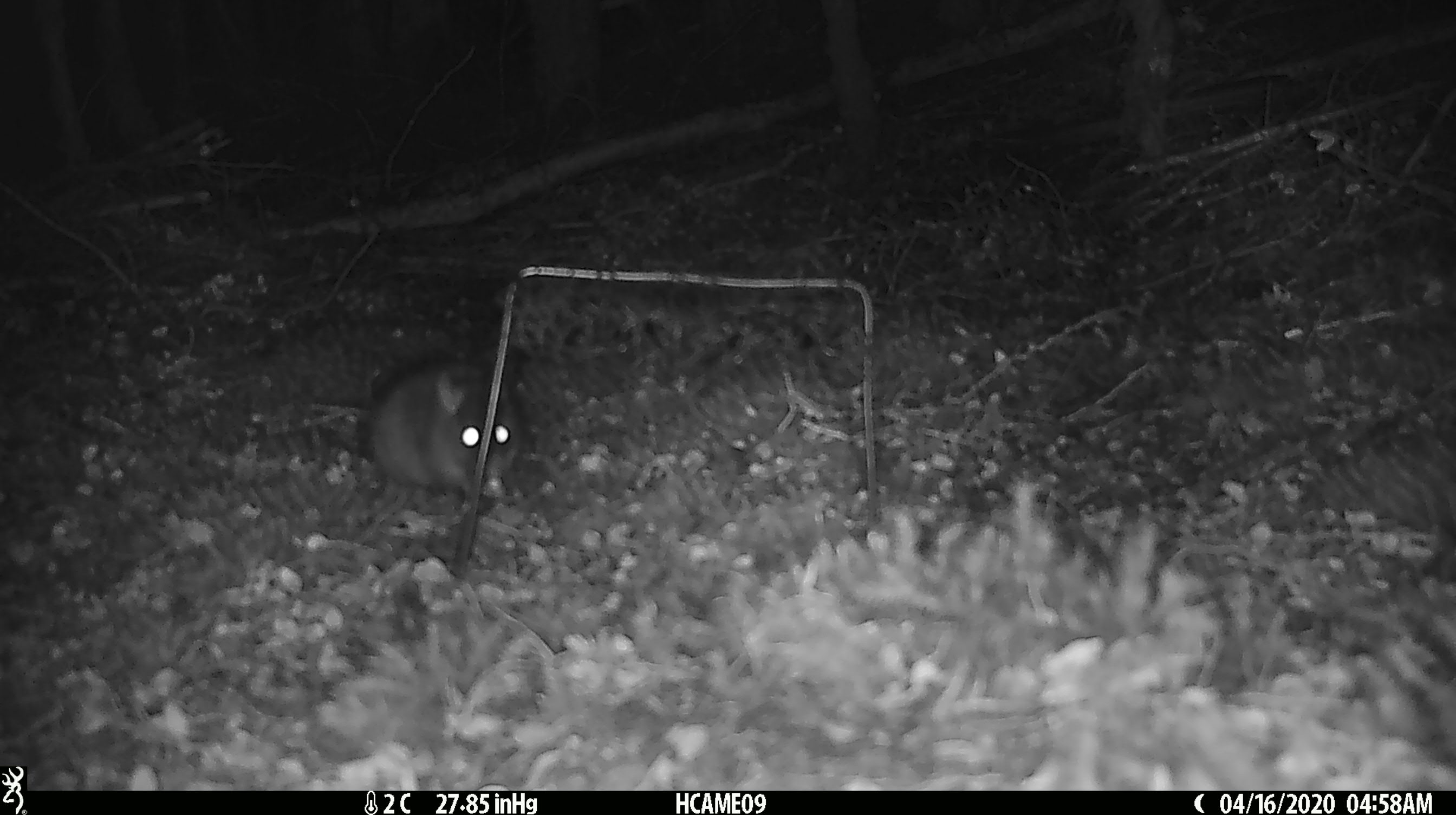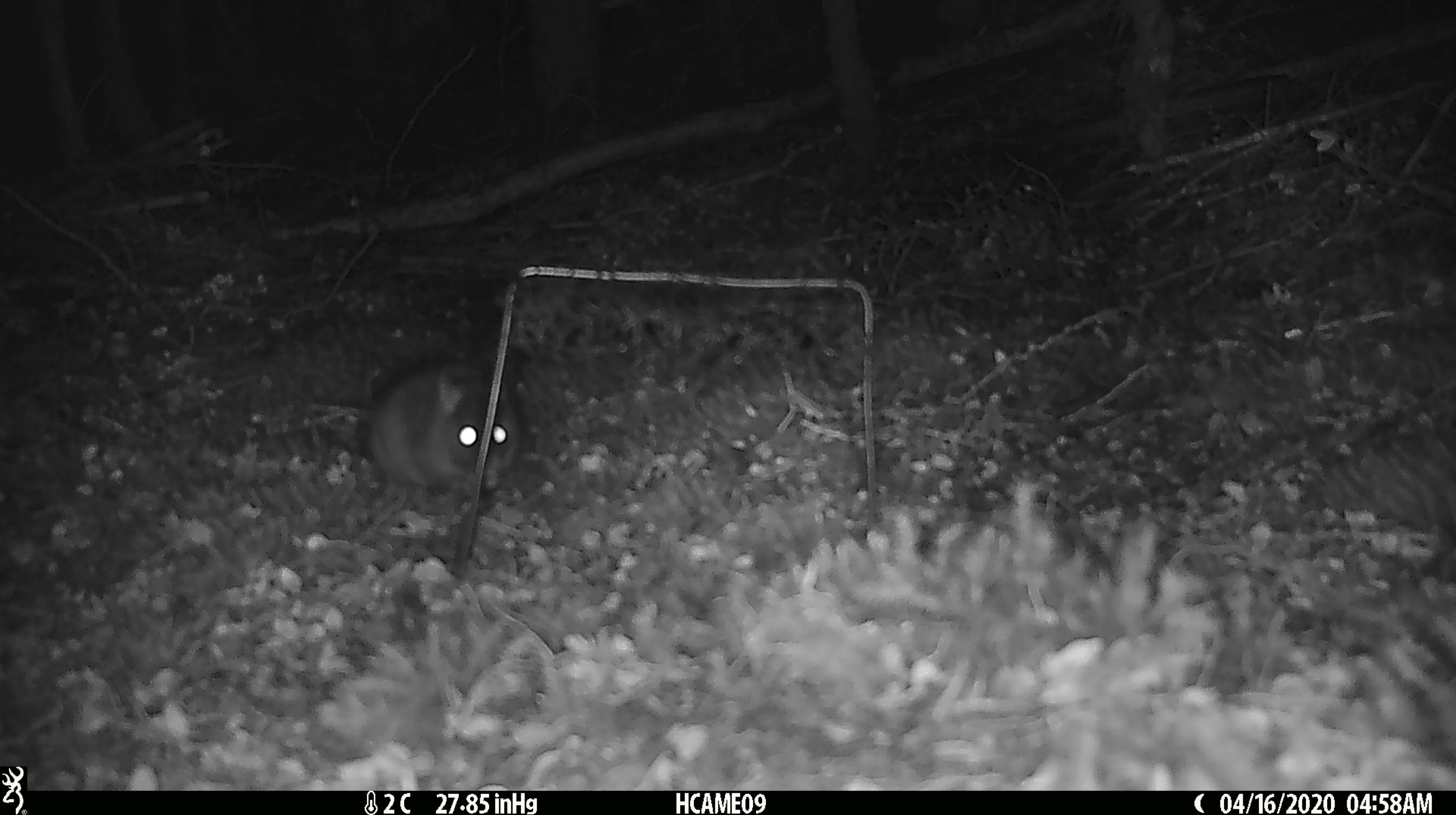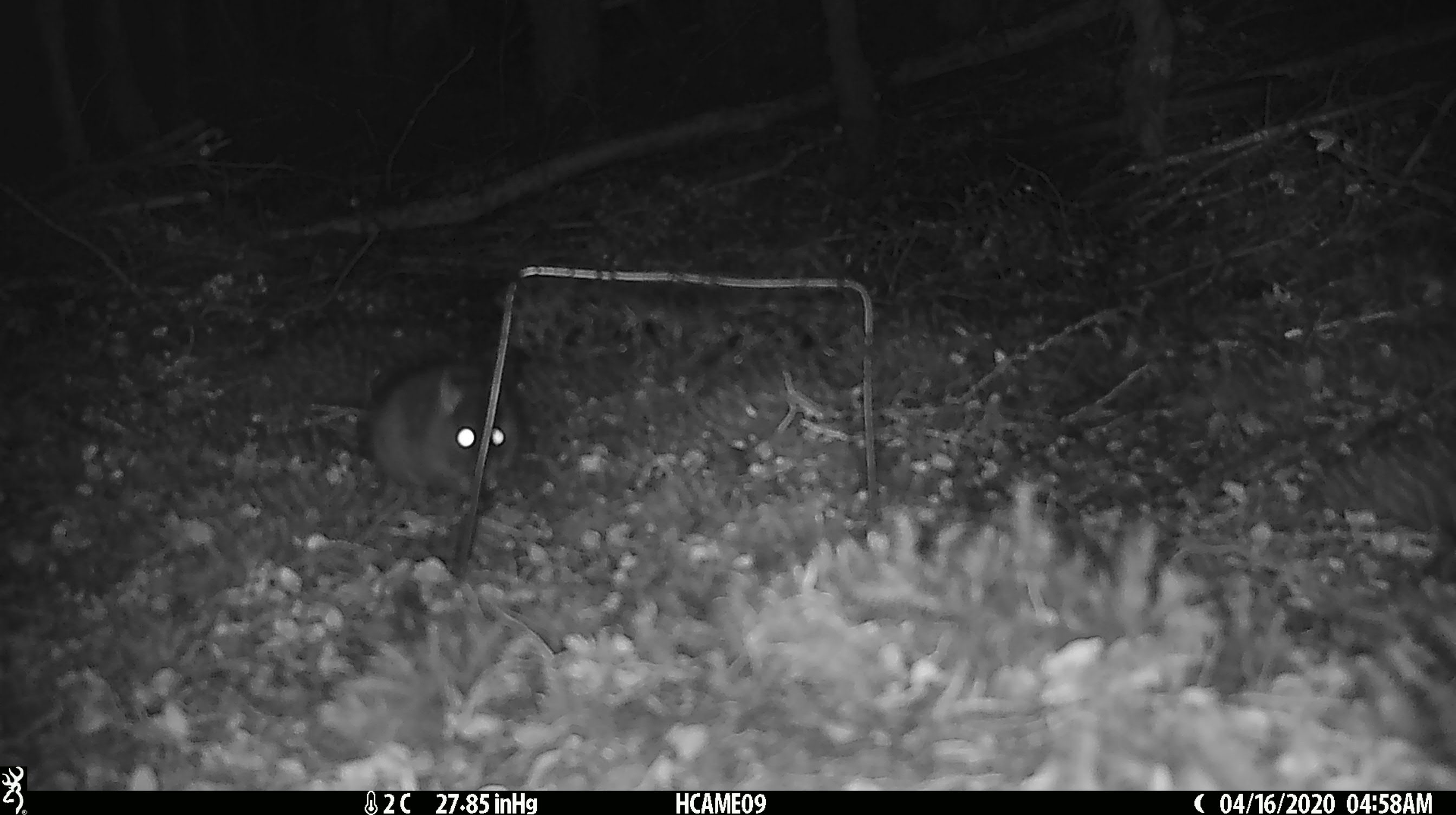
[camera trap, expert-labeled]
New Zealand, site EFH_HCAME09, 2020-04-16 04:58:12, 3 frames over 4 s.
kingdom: Animalia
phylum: Chordata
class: Mammalia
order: Rodentia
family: Muridae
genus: Rattus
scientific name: Rattus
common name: rat